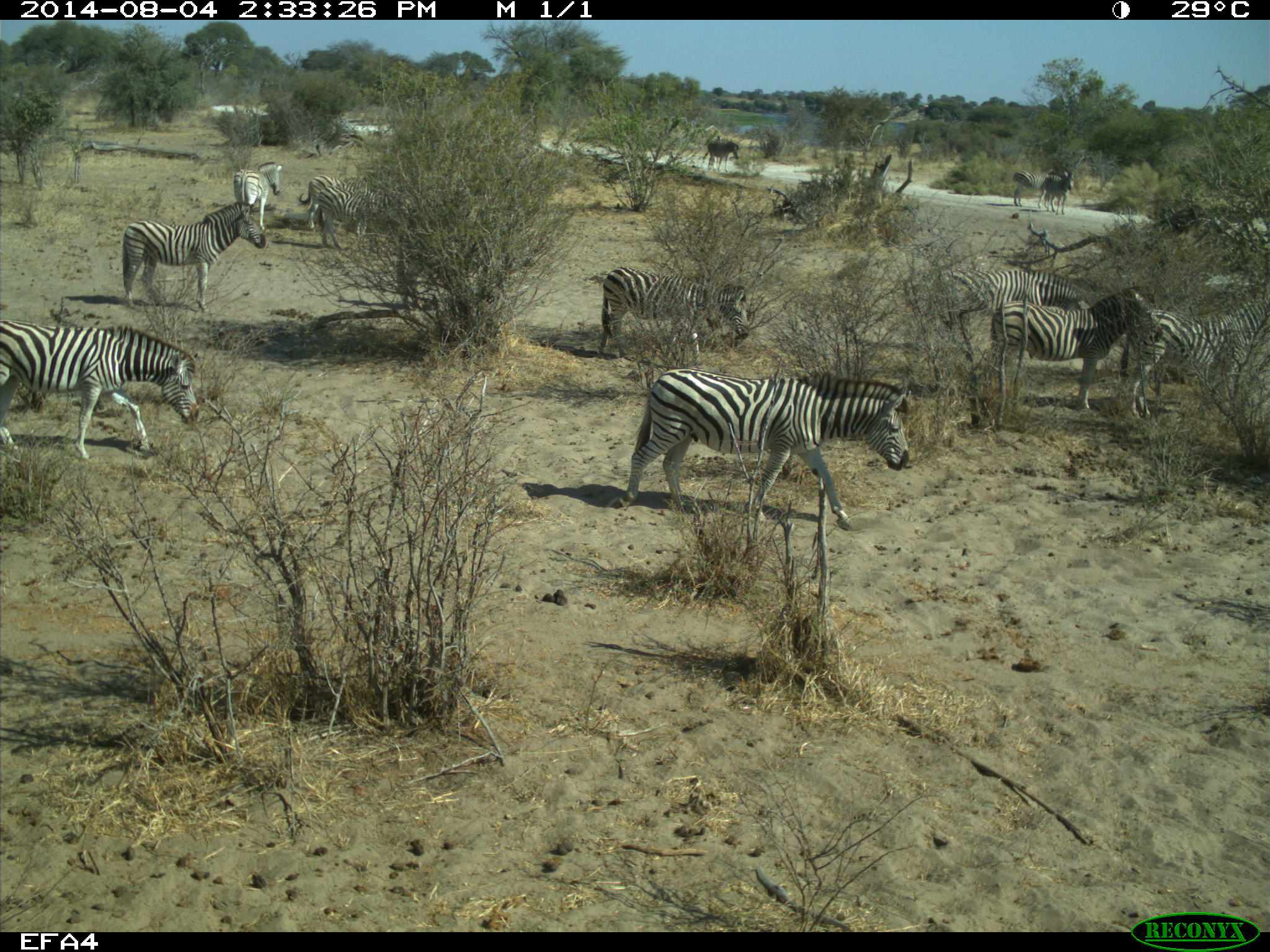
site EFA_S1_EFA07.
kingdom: Animalia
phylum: Chordata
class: Mammalia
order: Perissodactyla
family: Equidae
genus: Equus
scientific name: Equus quagga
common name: plains zebra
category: zebraplains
Zebraplains (plains zebra) (Equus quagga), count 11-50. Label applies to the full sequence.